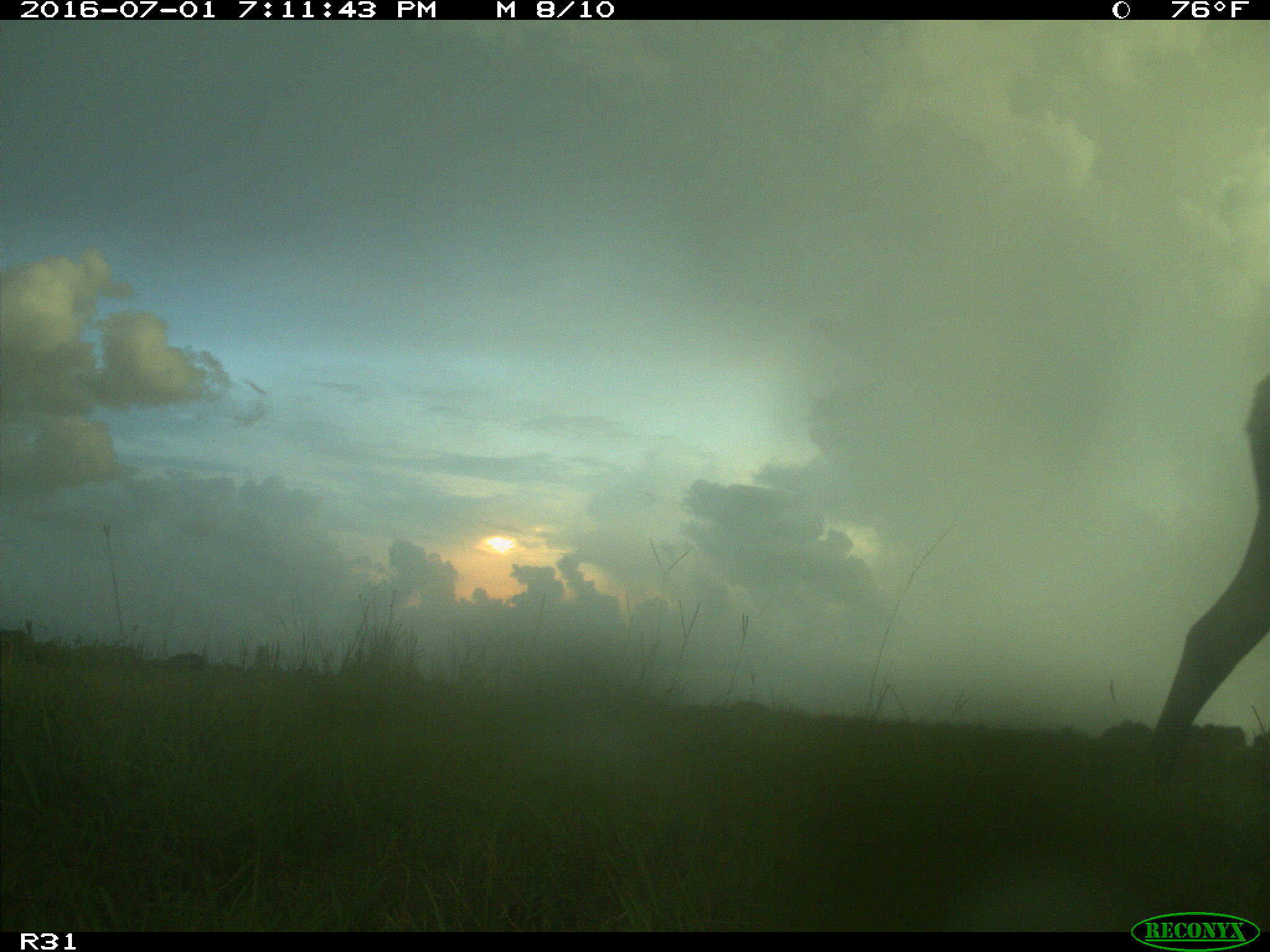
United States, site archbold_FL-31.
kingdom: Animalia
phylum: Chordata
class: Mammalia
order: Artiodactyla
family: Bovidae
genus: Bos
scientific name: Bos taurus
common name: domestic cow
Bos taurus (domestic cow).